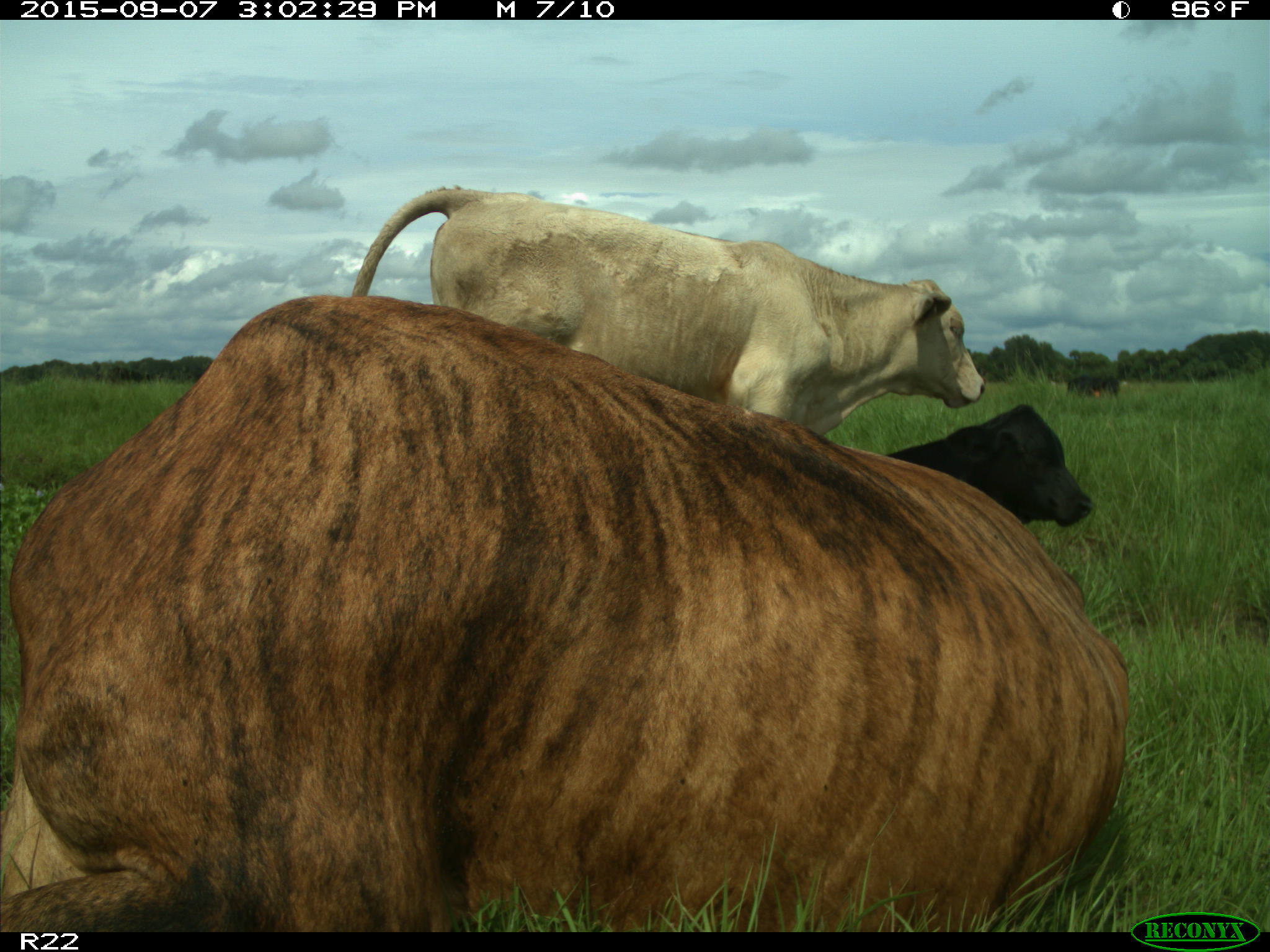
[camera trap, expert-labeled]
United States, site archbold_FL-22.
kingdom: Animalia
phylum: Chordata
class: Mammalia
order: Artiodactyla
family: Bovidae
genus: Bos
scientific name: Bos taurus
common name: domestic cow